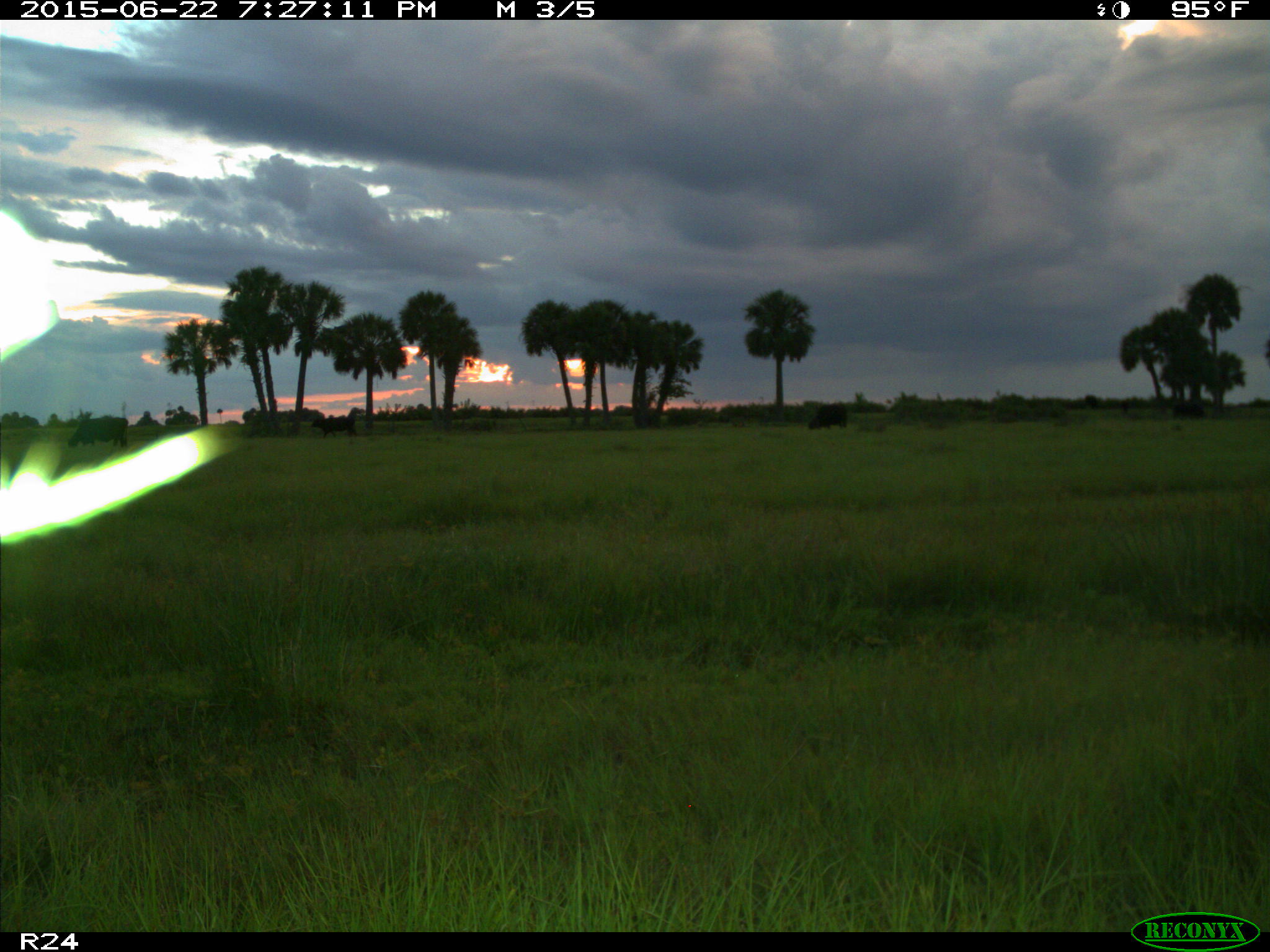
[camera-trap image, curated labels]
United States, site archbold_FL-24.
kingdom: Animalia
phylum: Chordata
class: Mammalia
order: Artiodactyla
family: Bovidae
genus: Bos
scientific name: Bos taurus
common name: domestic cow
Bos taurus (domestic cow).